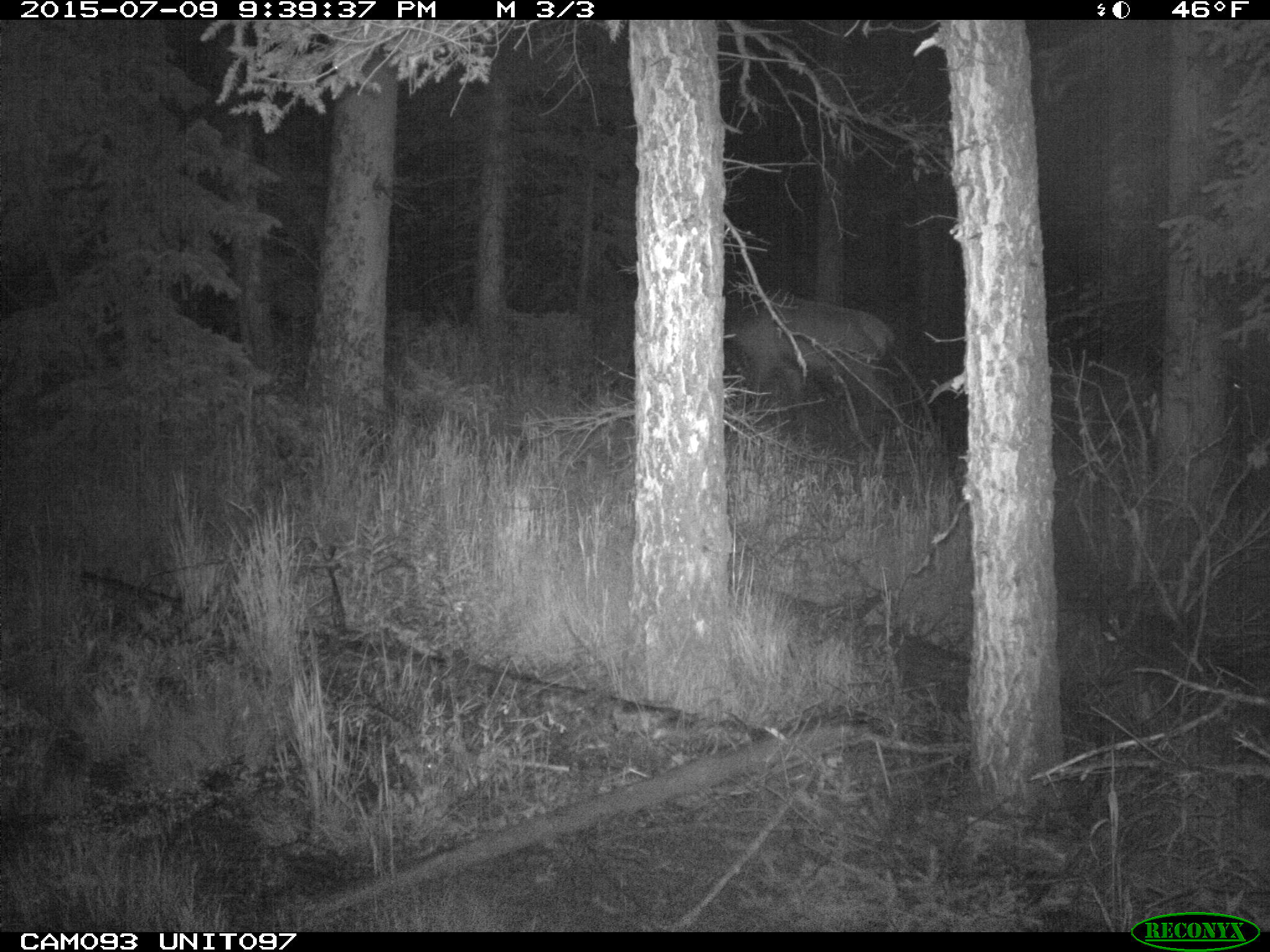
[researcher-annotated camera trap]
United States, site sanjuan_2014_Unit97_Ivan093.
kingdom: Animalia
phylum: Chordata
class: Mammalia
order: Artiodactyla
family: Cervidae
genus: Cervus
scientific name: Cervus elaphus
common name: red deer